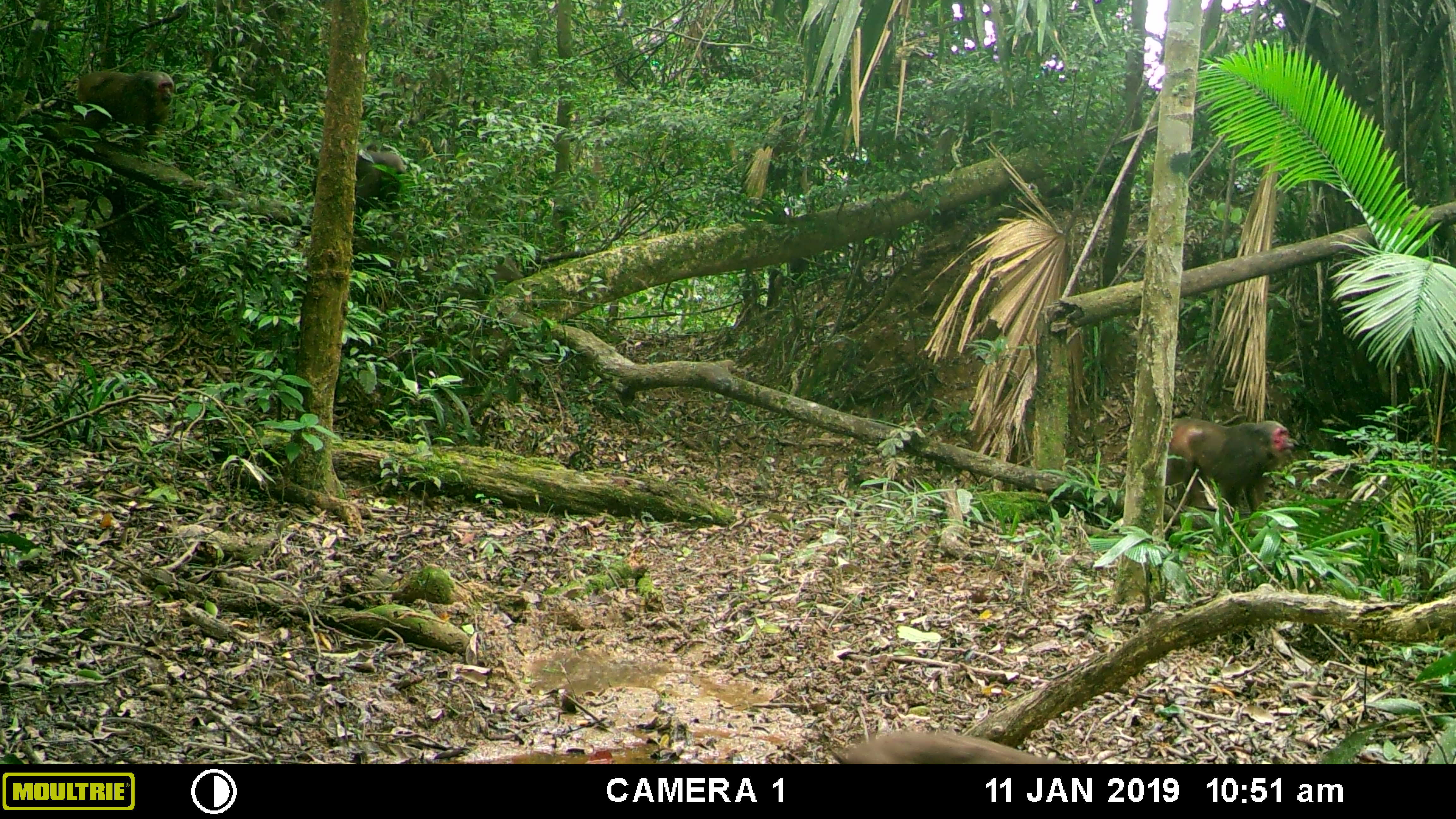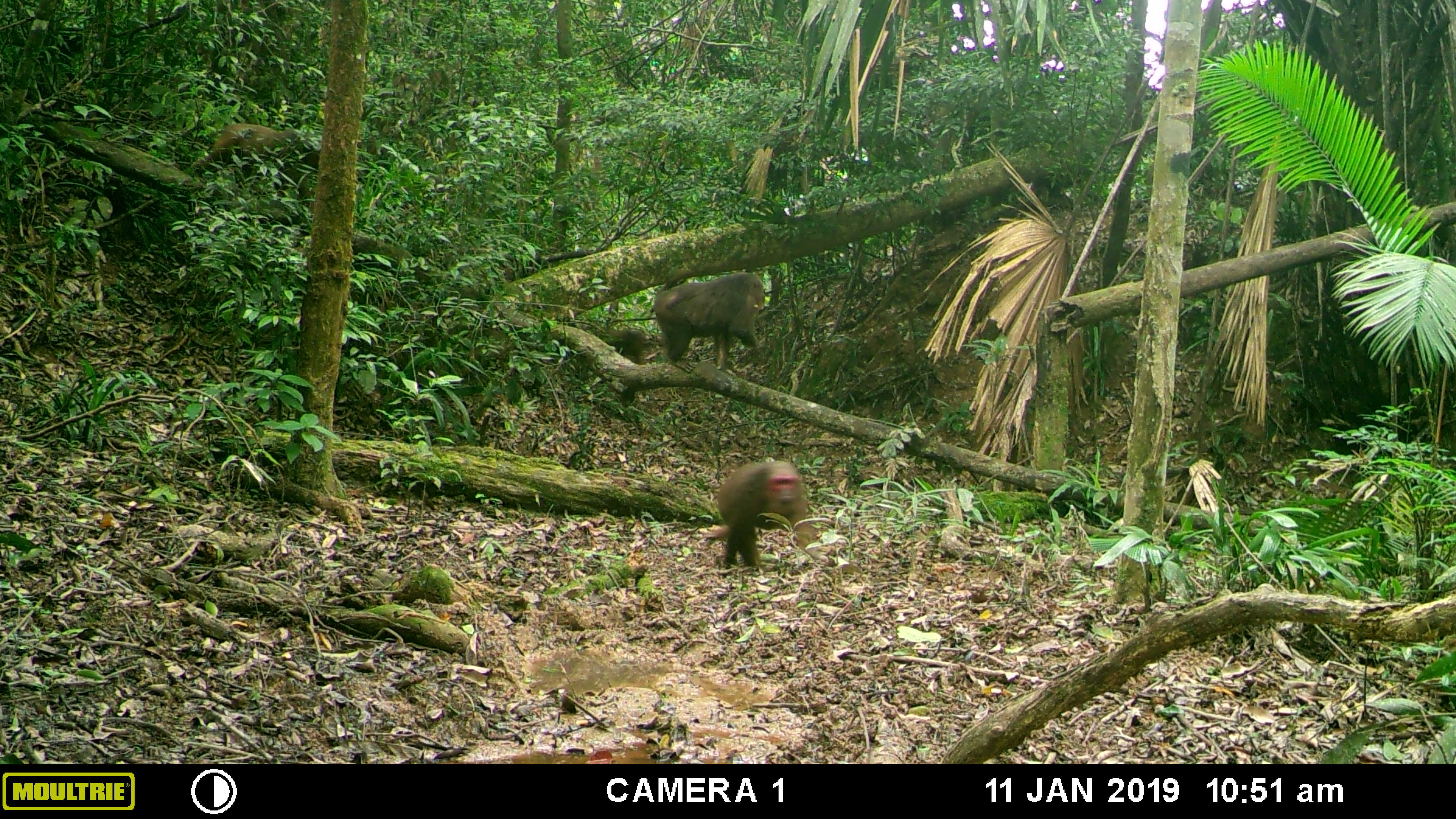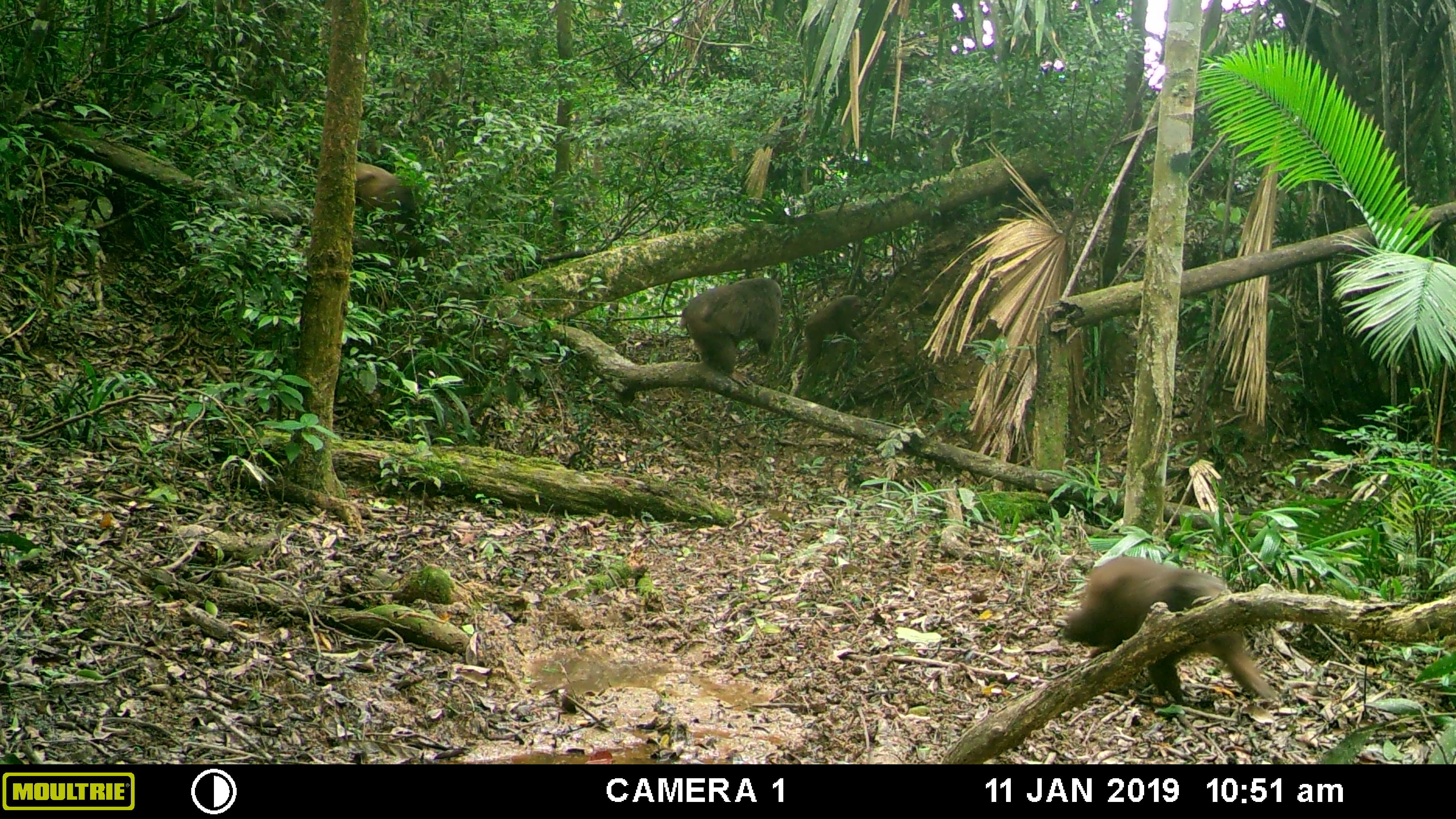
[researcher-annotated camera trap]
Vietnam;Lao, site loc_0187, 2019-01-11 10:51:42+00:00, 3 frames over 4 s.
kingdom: Animalia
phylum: Chordata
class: Mammalia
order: Primates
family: Cercopithecidae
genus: Macaca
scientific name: Macaca arctoides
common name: stump-tailed macaque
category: stump tailed macaque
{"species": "stump tailed macaque (stump-tailed macaque) (Macaca arctoides)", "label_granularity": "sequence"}